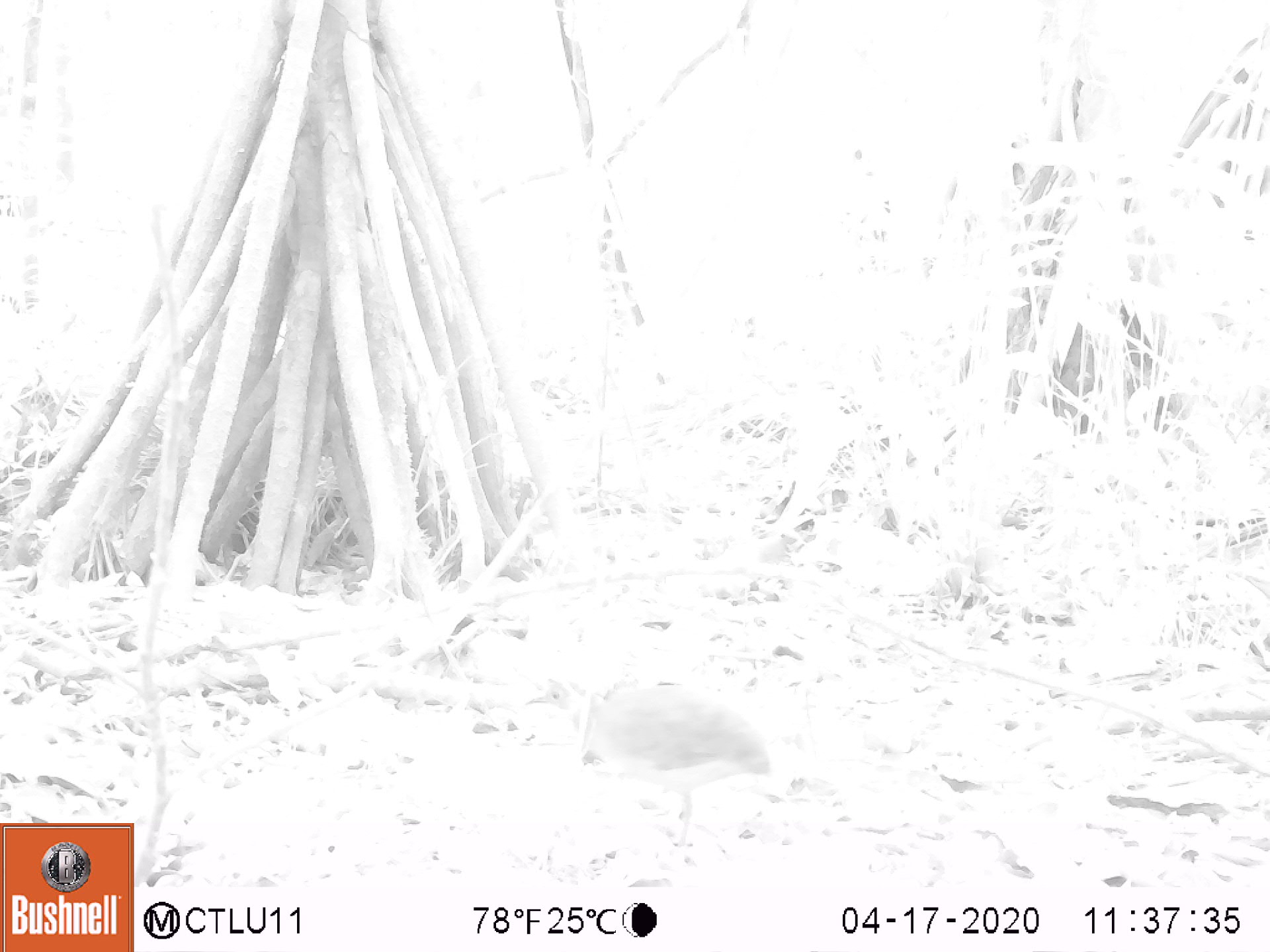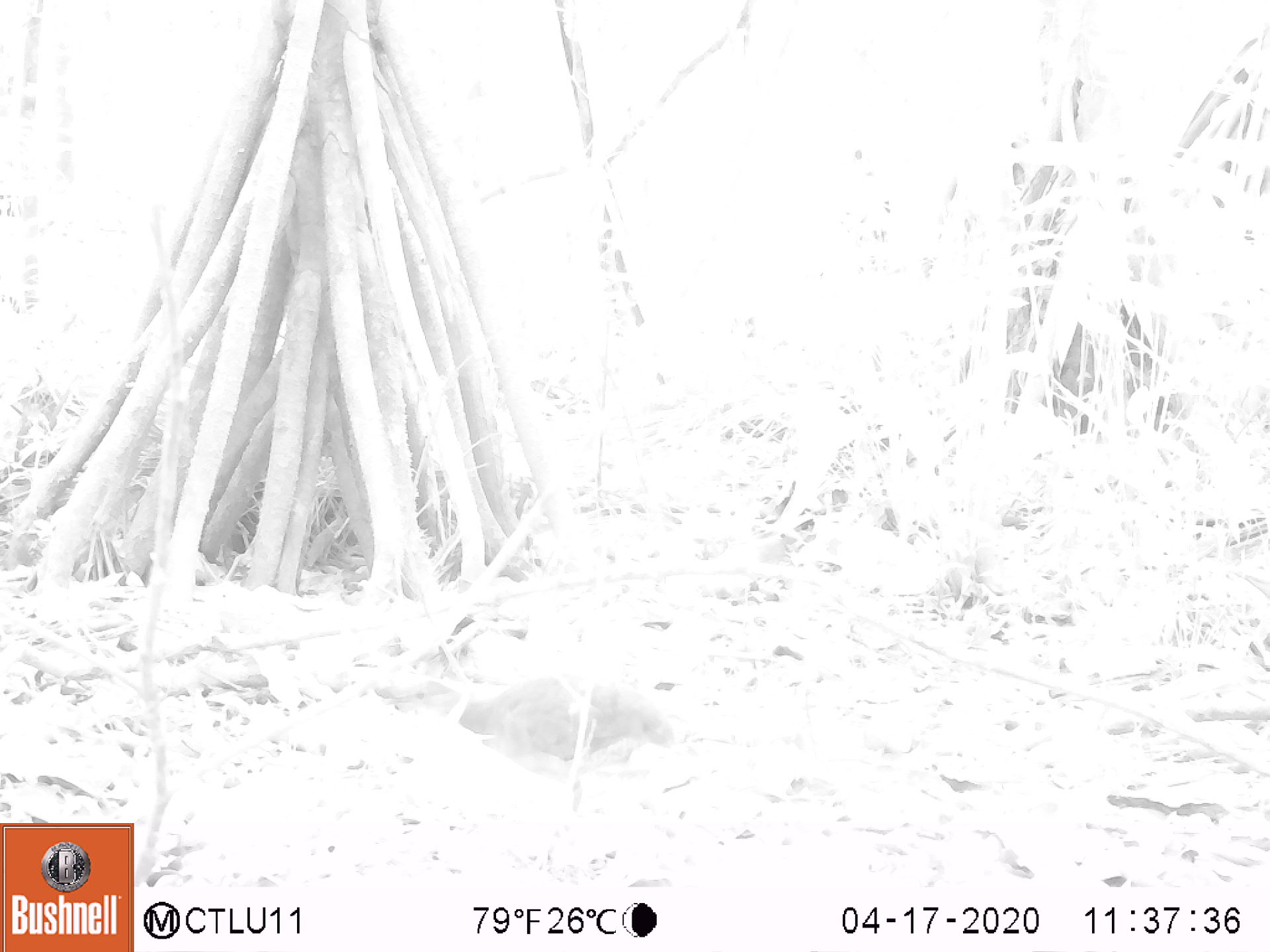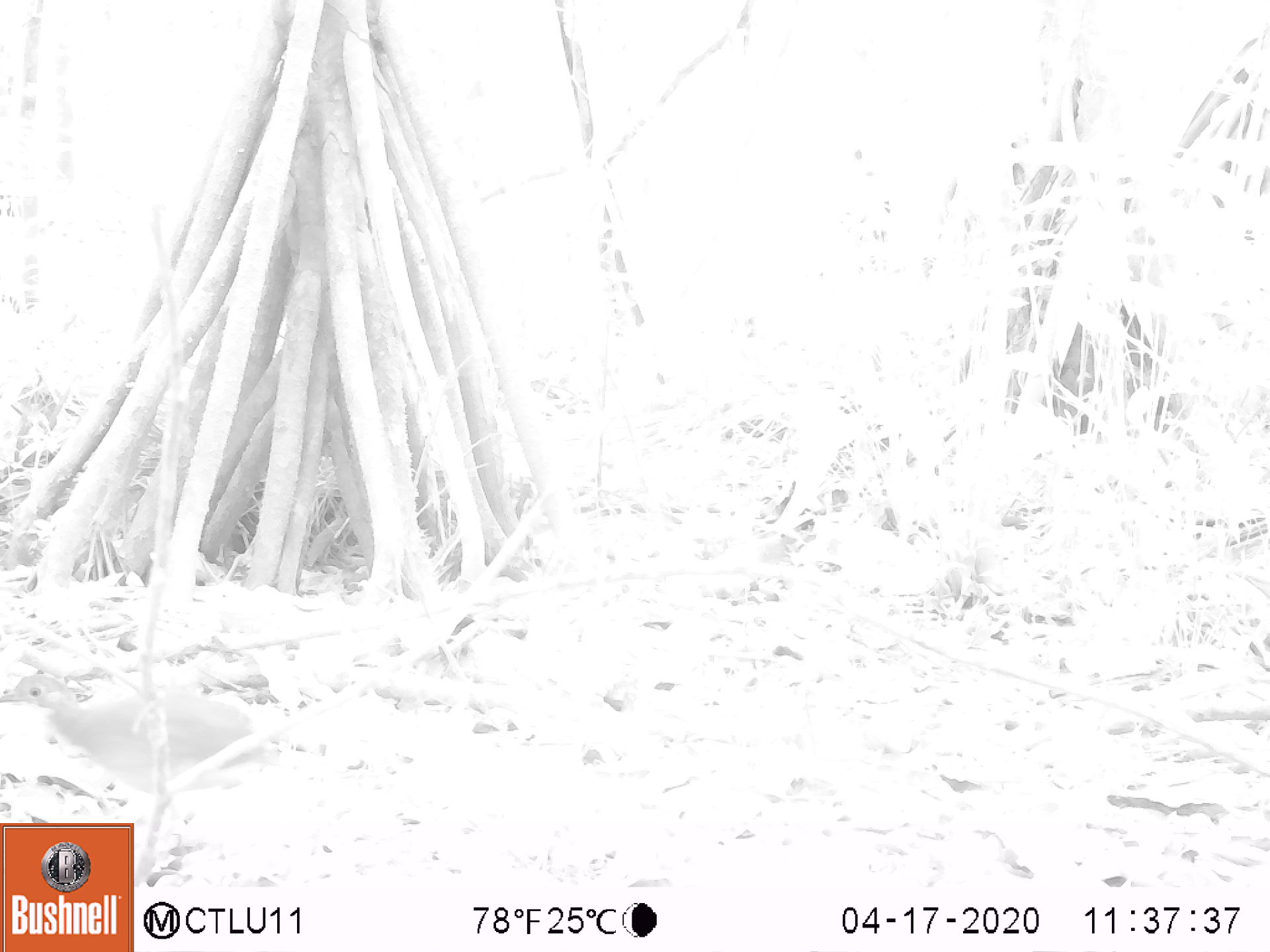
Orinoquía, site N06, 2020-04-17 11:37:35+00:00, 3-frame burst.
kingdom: Animalia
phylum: Chordata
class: Aves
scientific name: Aves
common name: bird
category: unknown bird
Unknown bird (bird) (Aves).